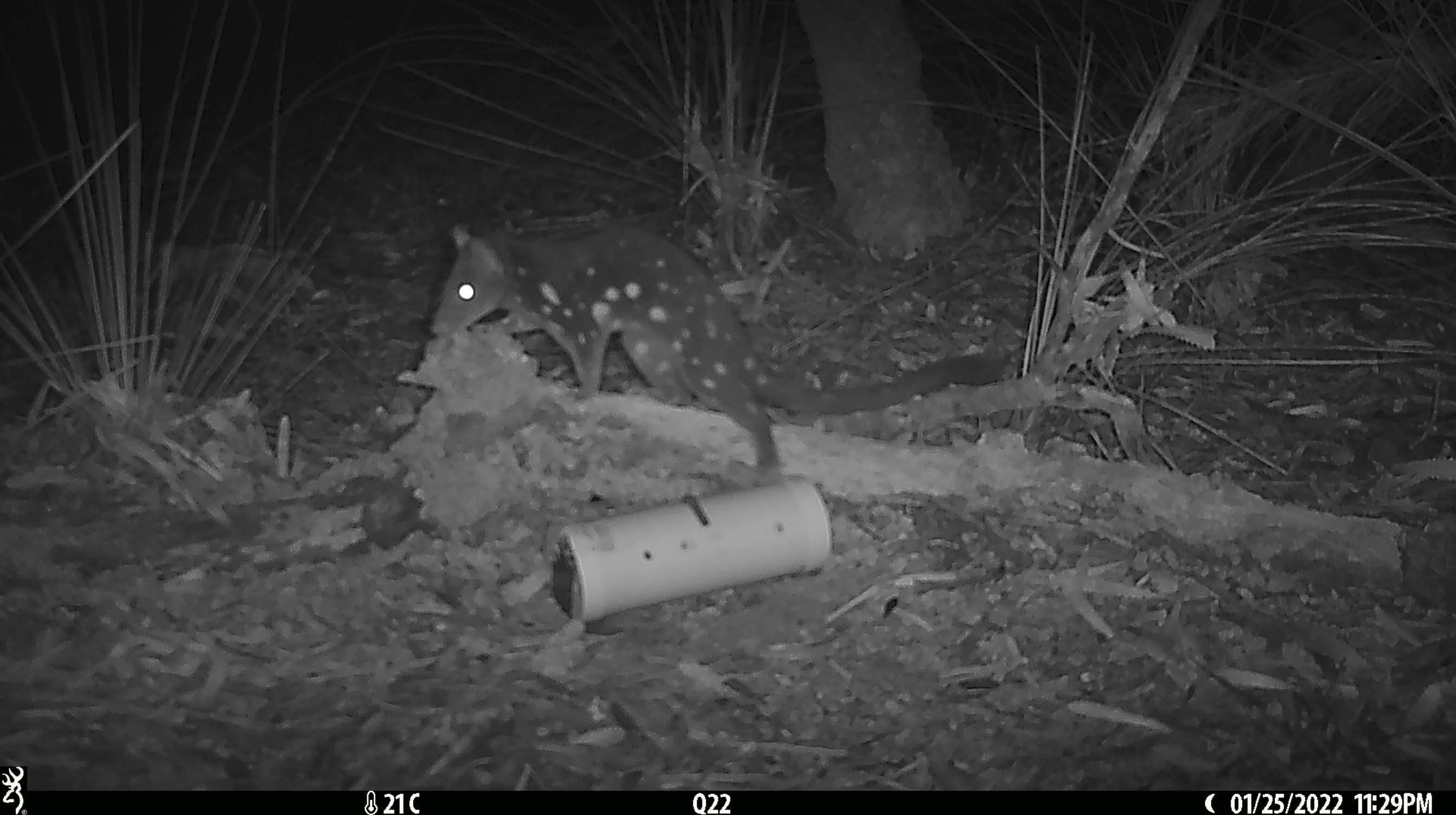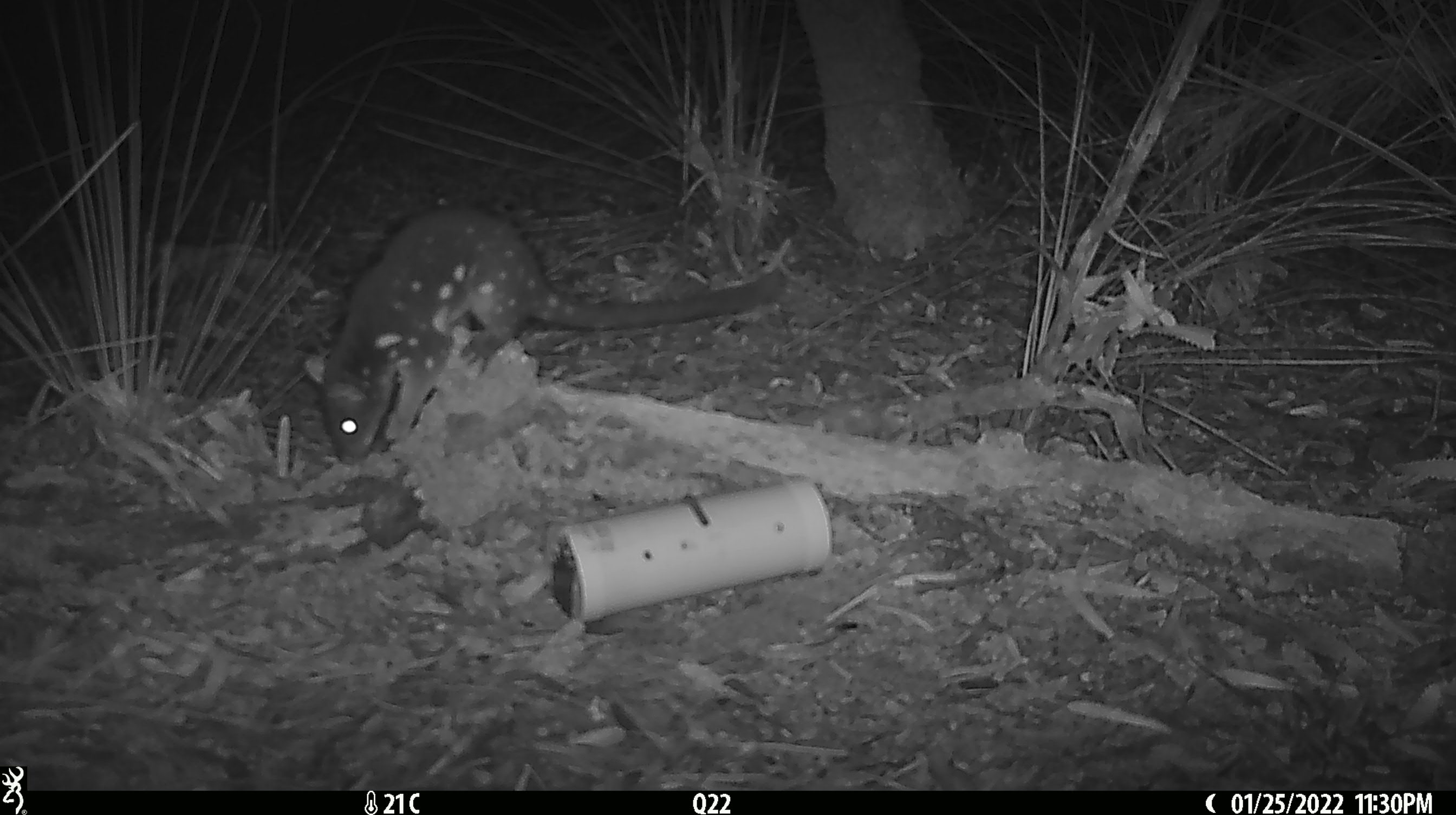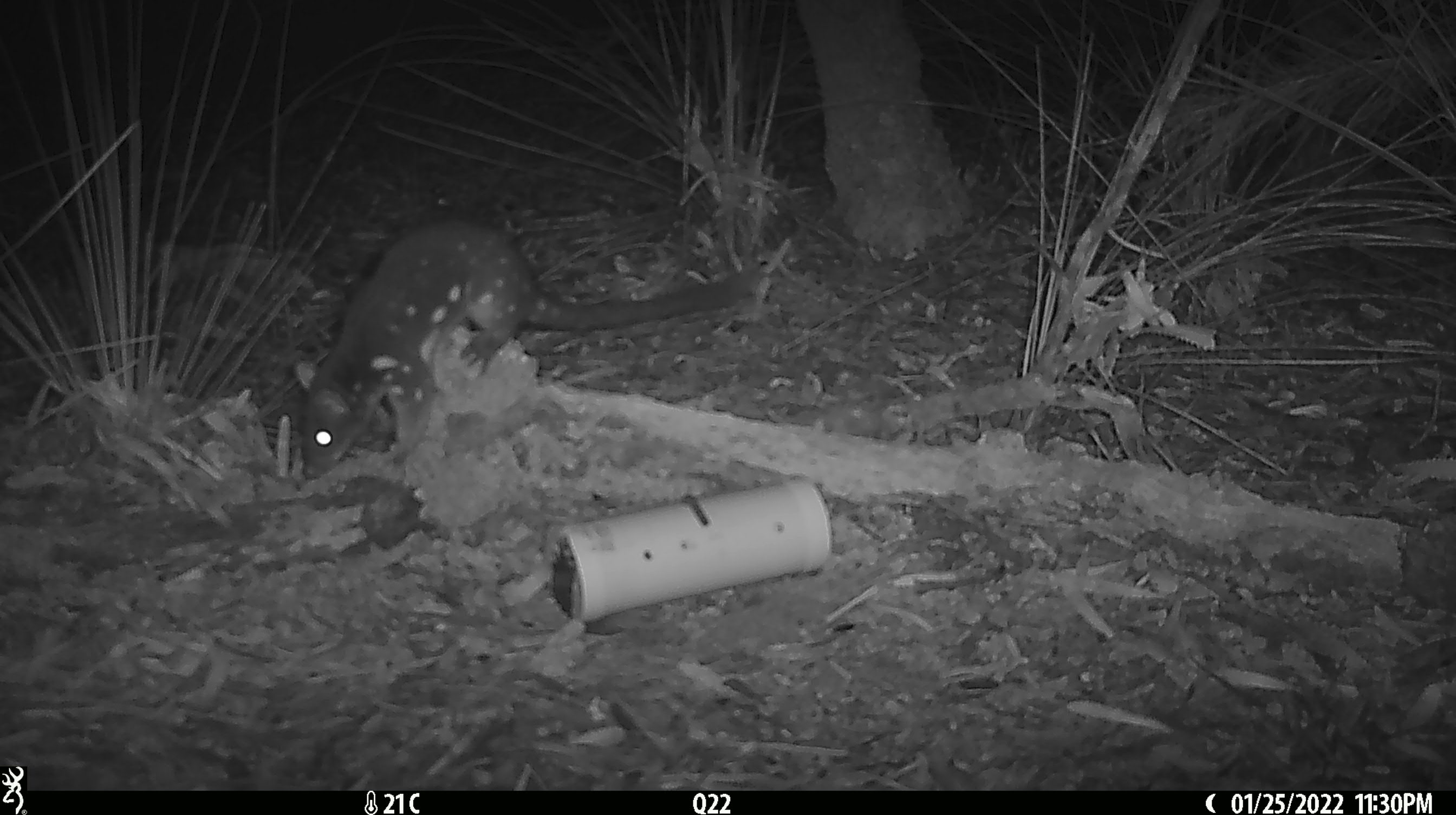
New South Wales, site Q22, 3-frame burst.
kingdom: Animalia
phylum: Chordata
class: Mammalia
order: Dasyuromorphia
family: Dasyuridae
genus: Dasyurus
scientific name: Dasyurus maculatus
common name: spotted-tailed quoll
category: quoll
Quoll (spotted-tailed quoll) (Dasyurus maculatus).